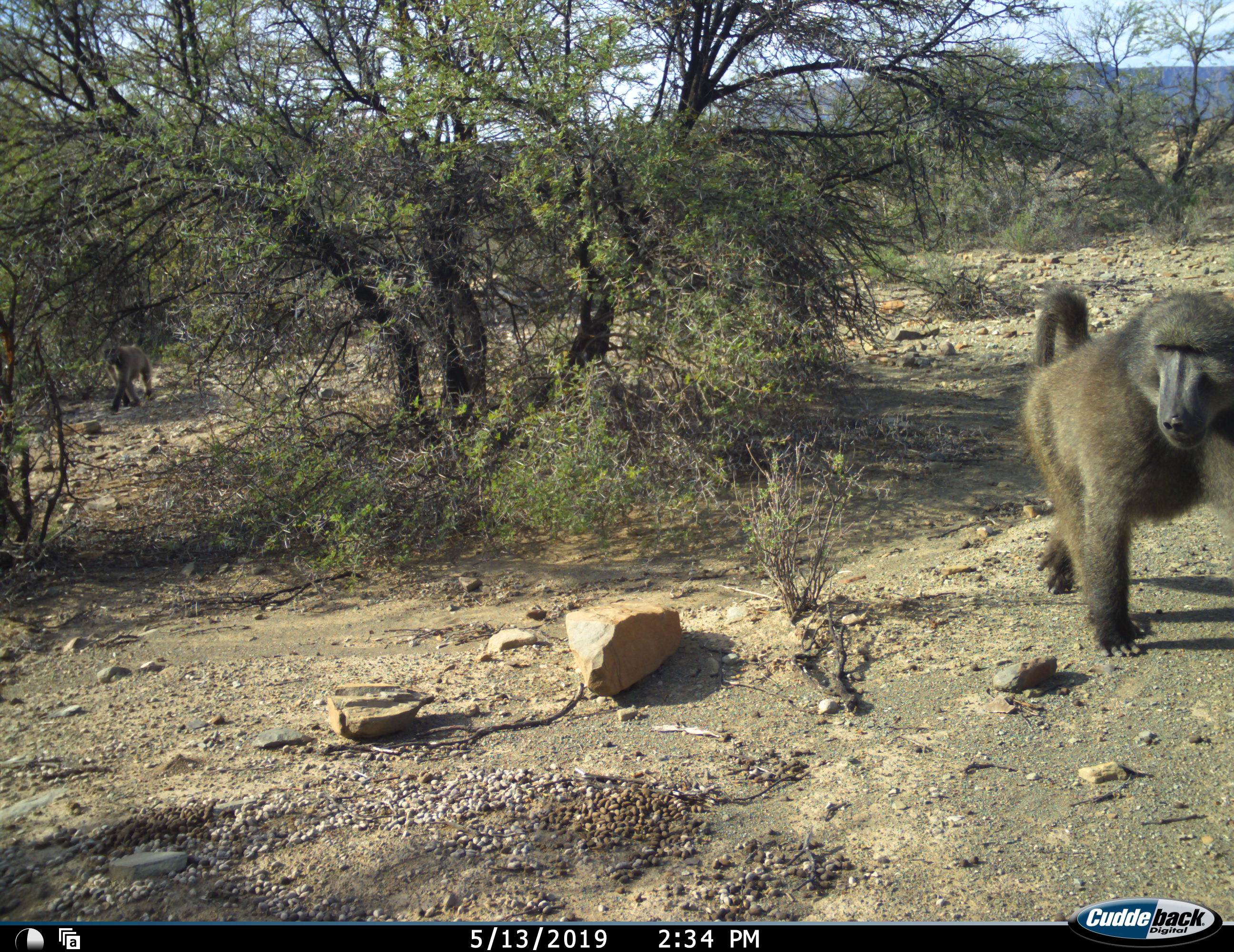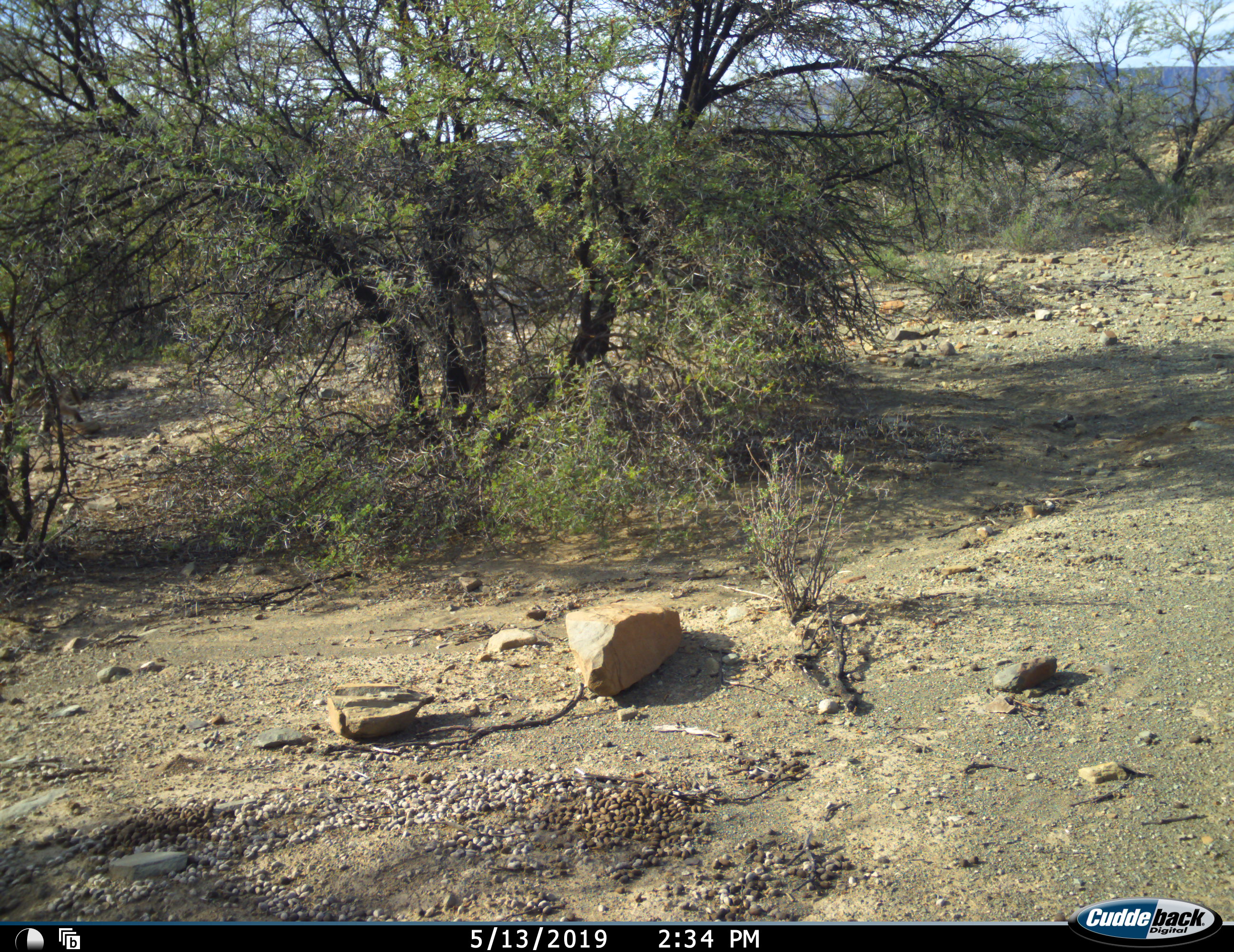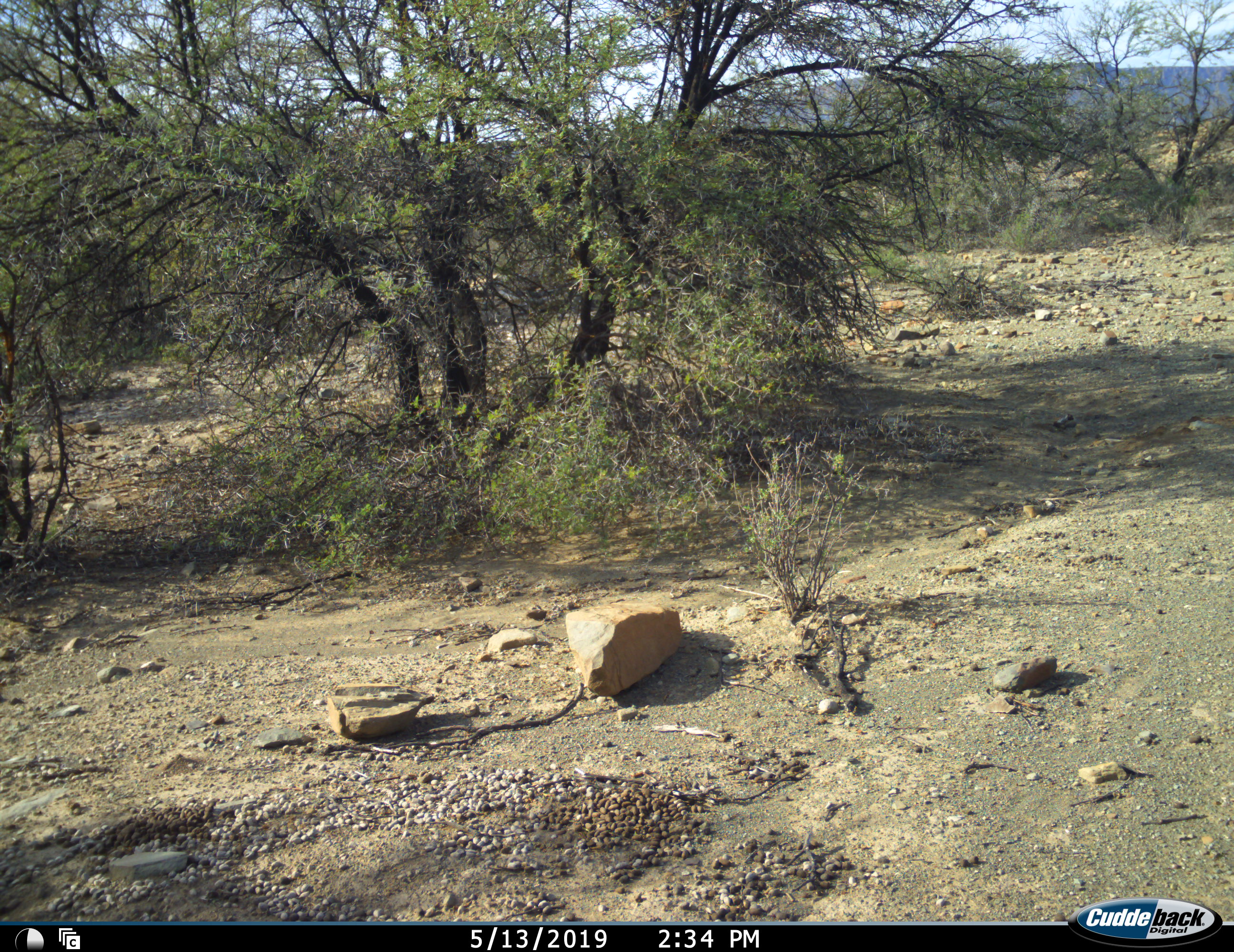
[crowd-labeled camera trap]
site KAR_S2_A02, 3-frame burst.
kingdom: Animalia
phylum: Chordata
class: Mammalia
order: Primates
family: Cercopithecidae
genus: Papio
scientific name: Papio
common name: baboon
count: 3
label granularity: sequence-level